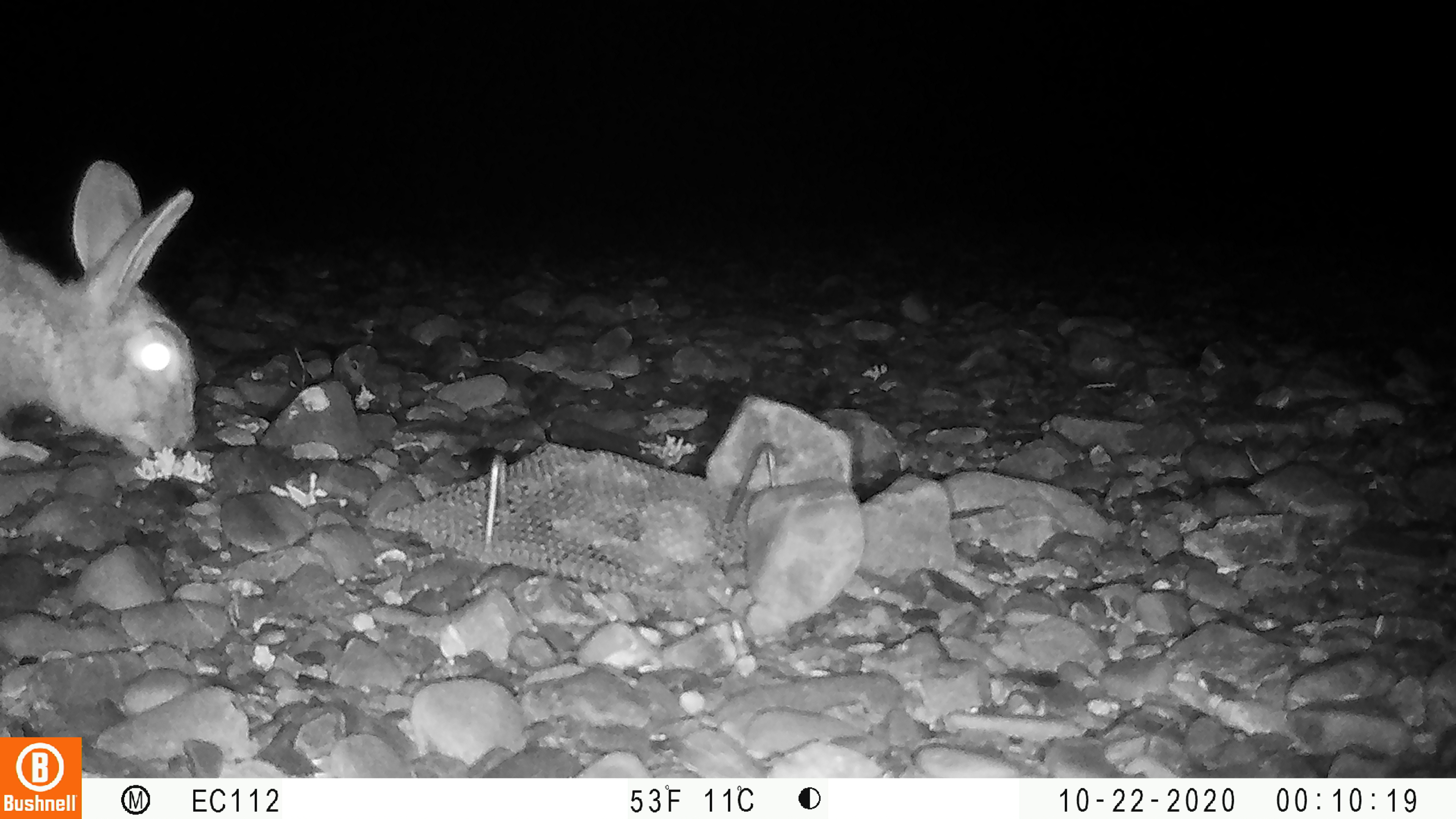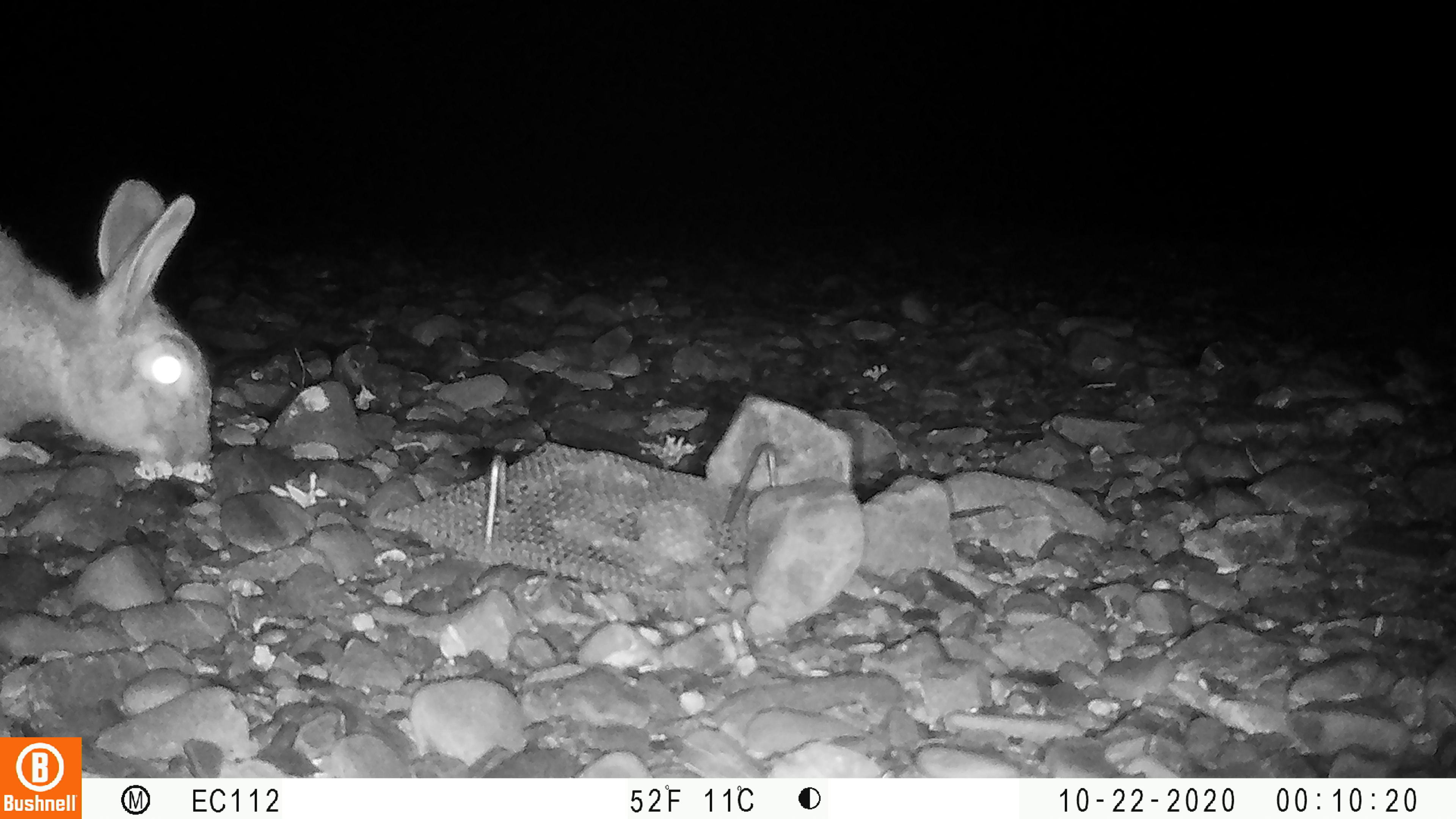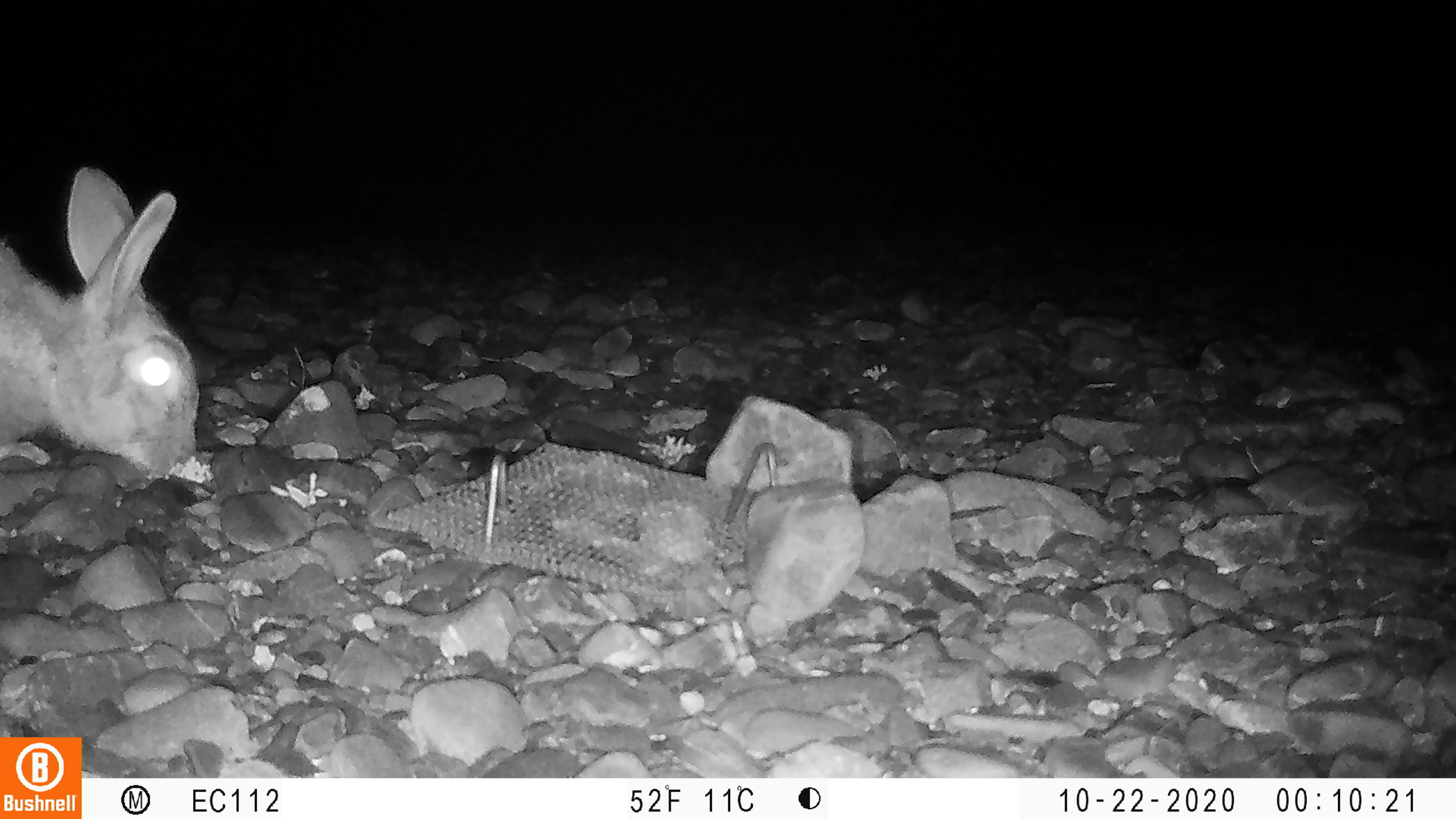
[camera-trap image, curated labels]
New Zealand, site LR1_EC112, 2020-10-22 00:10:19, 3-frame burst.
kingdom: Animalia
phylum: Chordata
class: Mammalia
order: Lagomorpha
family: Leporidae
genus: Oryctolagus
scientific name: Oryctolagus cuniculus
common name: european rabbit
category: rabbit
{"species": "rabbit (european rabbit) (Oryctolagus cuniculus)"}